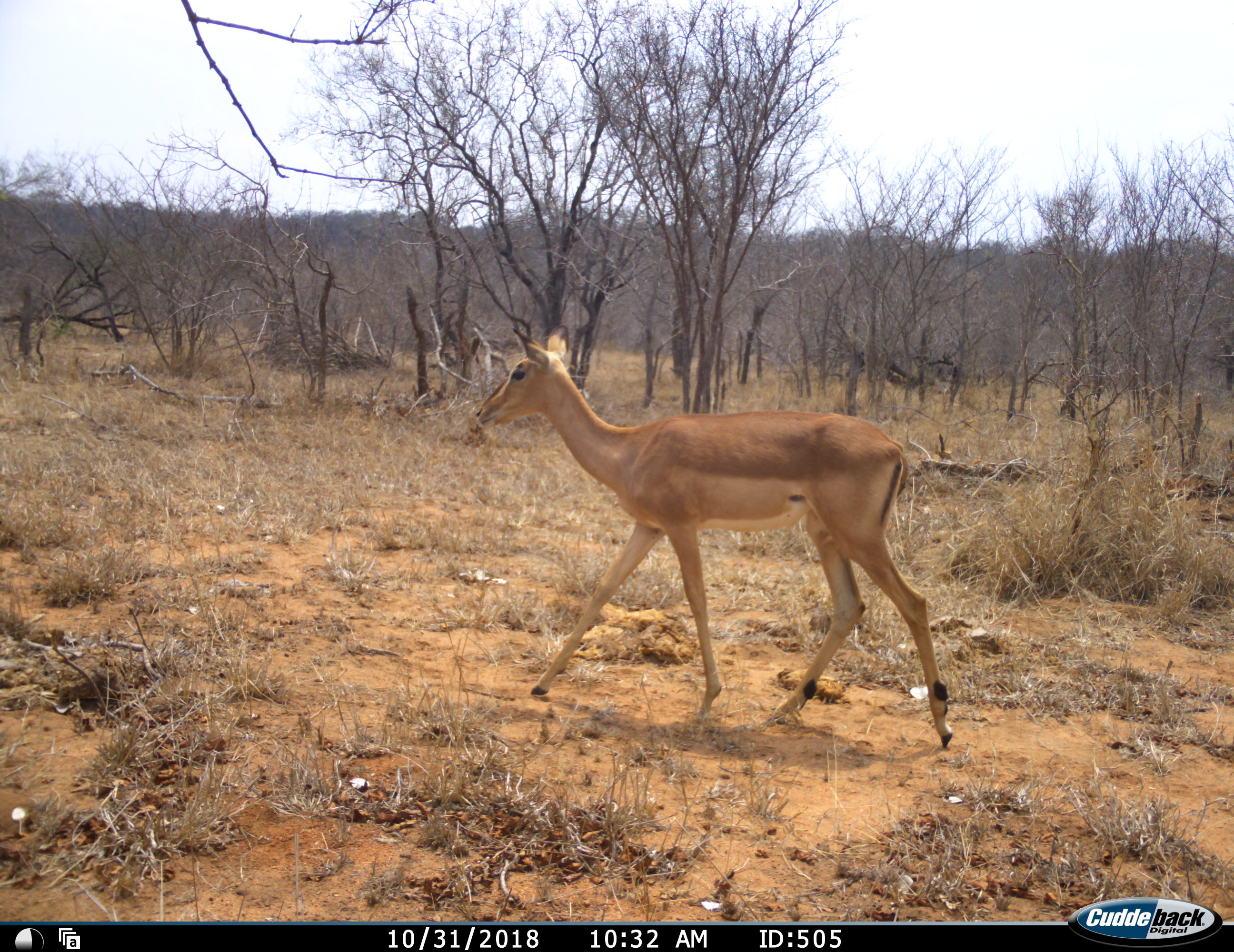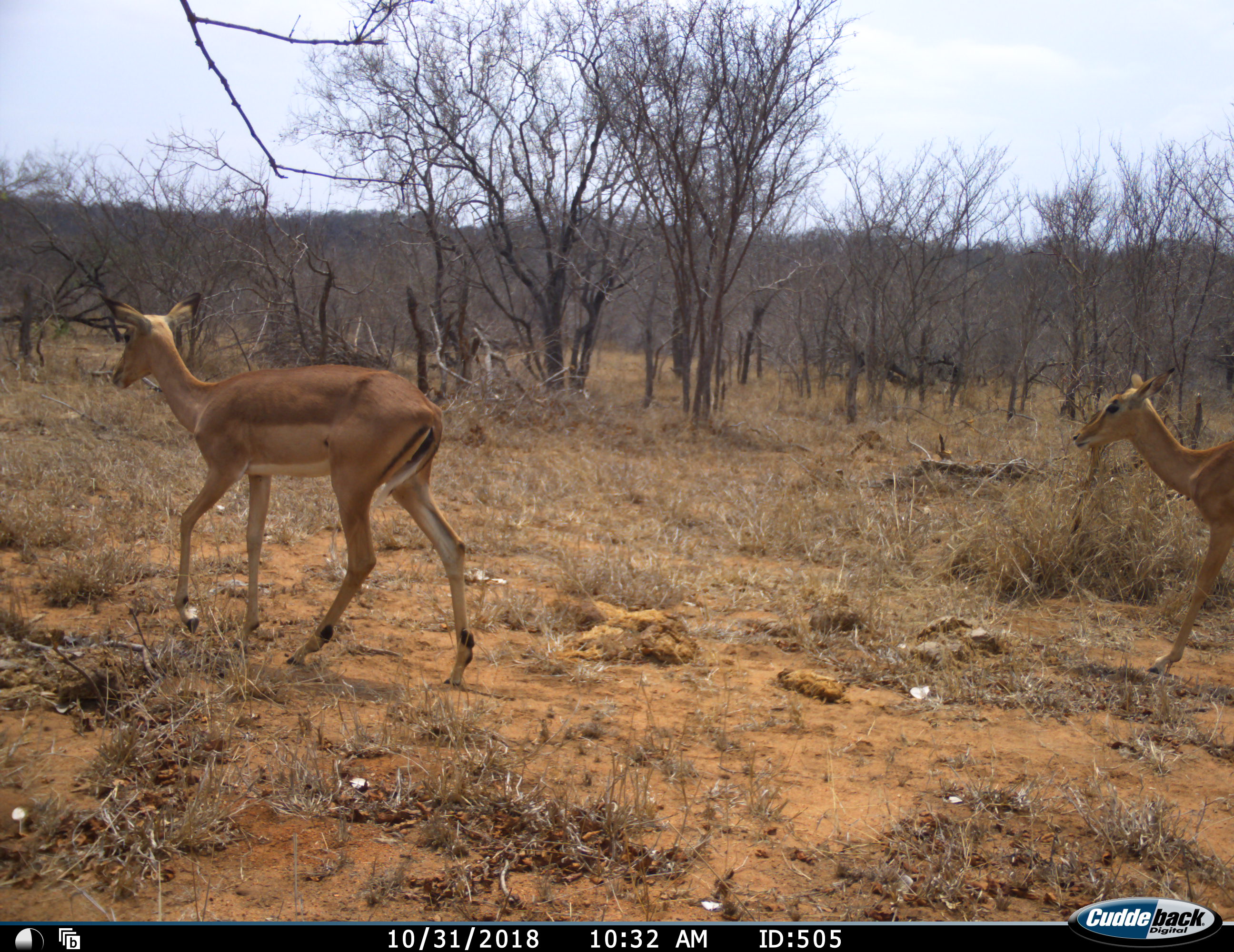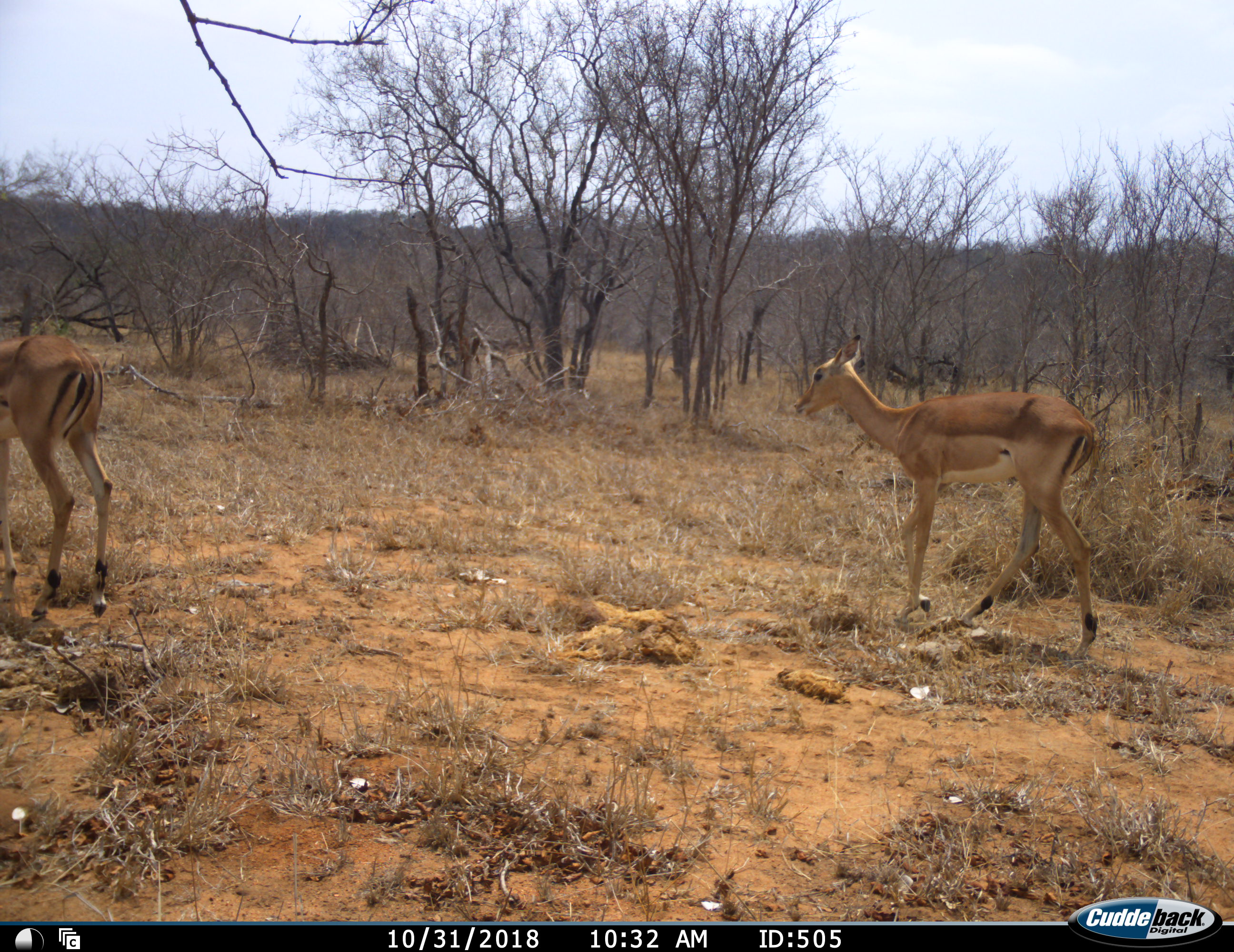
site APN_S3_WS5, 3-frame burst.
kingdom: Animalia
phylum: Chordata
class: Mammalia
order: Artiodactyla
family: Bovidae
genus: Aepyceros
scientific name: Aepyceros melampus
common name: impala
Impala (Aepyceros melampus), count 2. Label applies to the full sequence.